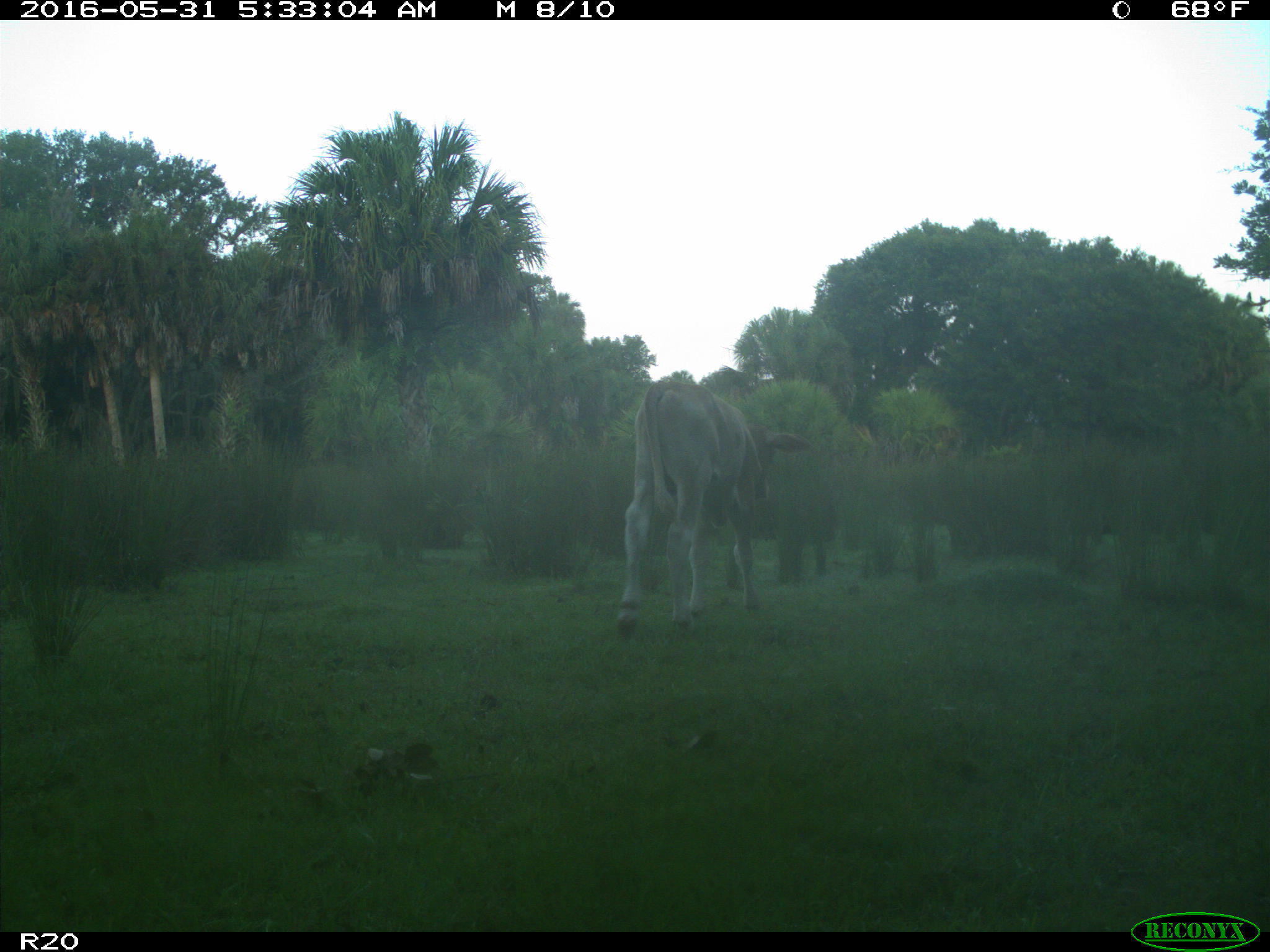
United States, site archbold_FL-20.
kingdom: Animalia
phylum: Chordata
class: Mammalia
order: Artiodactyla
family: Bovidae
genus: Bos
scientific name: Bos taurus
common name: domestic cow